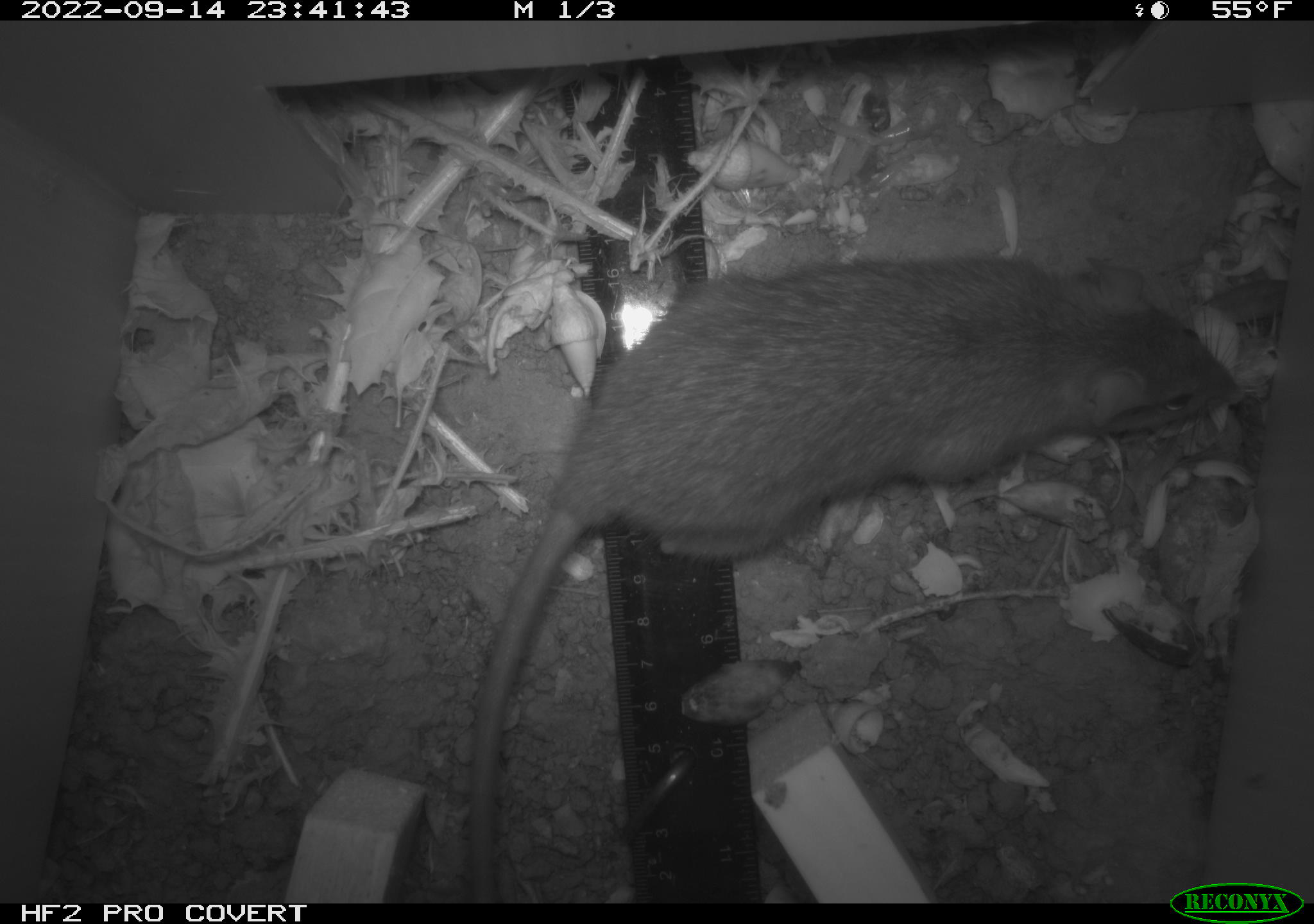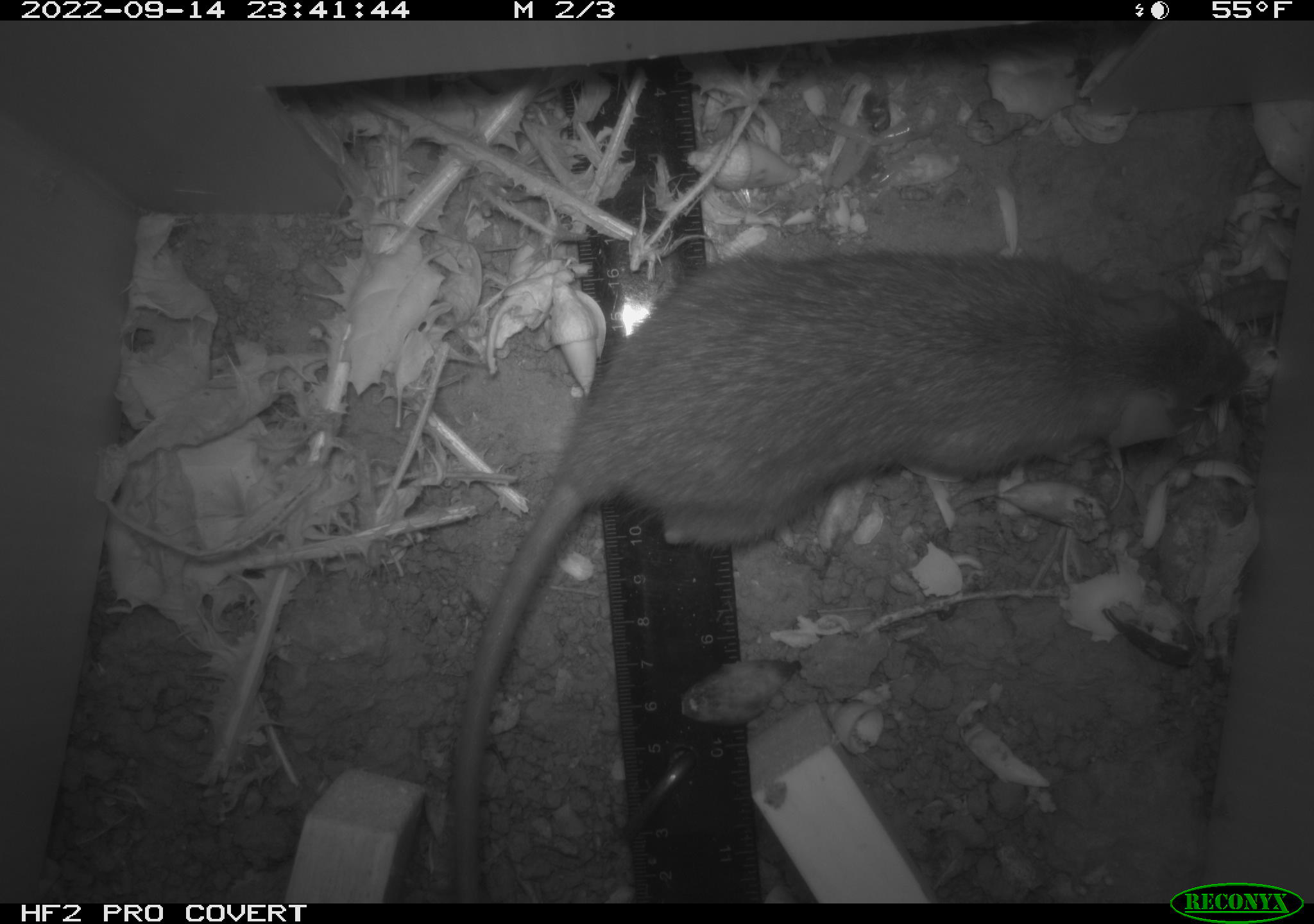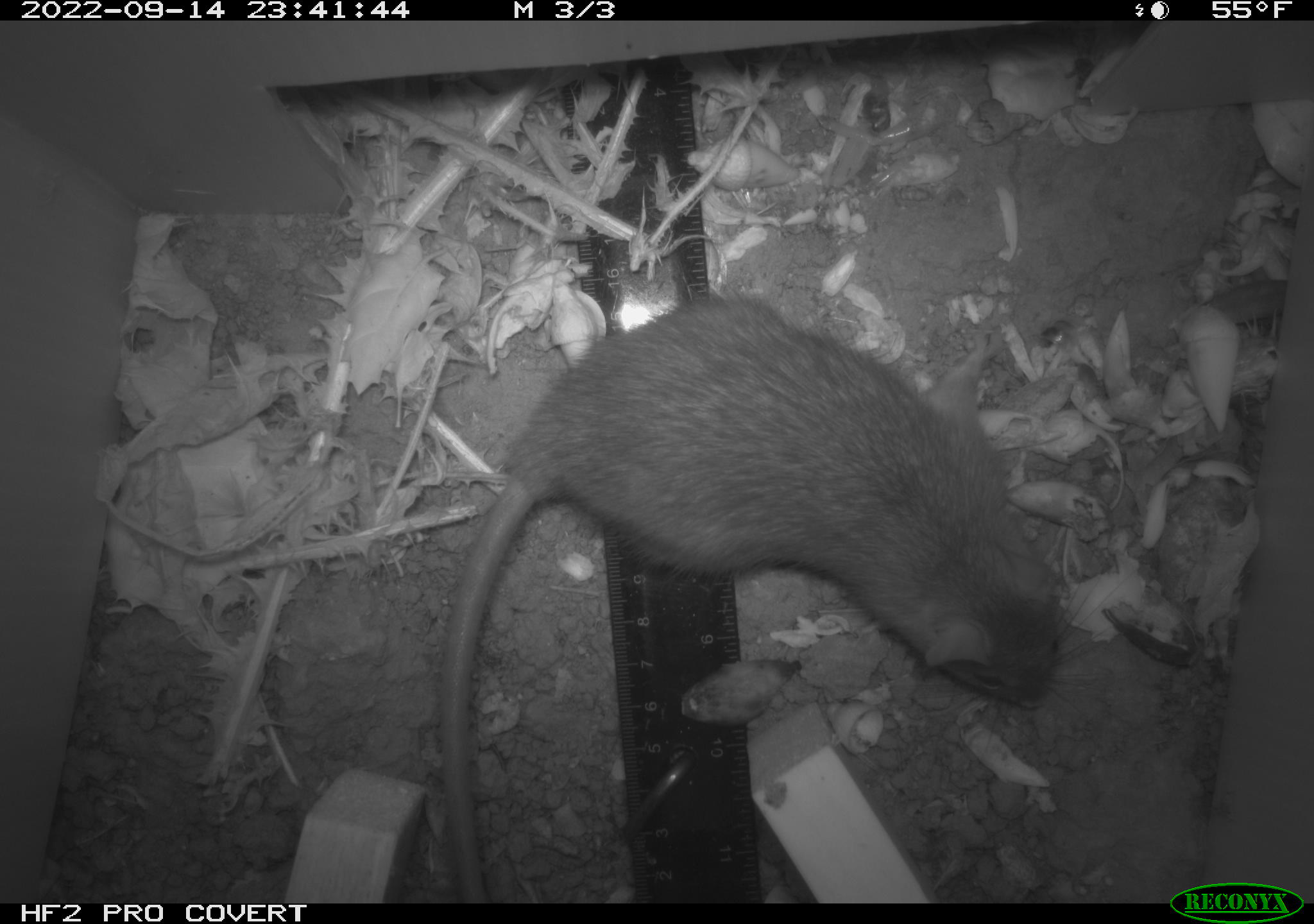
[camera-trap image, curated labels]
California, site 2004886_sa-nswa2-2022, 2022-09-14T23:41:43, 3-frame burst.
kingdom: Animalia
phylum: Chordata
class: Mammalia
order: Rodentia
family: Muridae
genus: Rattus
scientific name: Rattus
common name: rat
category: rattus species